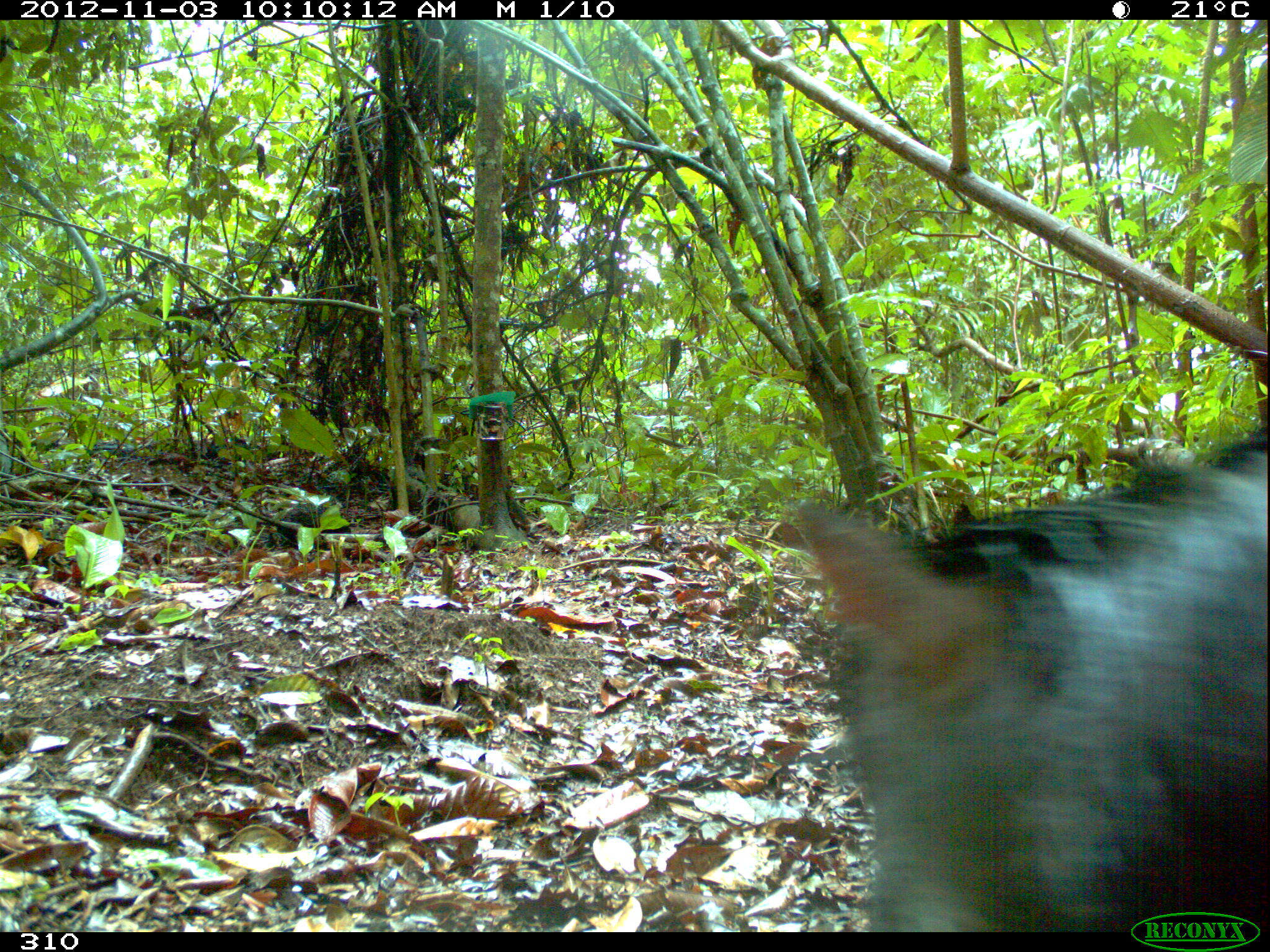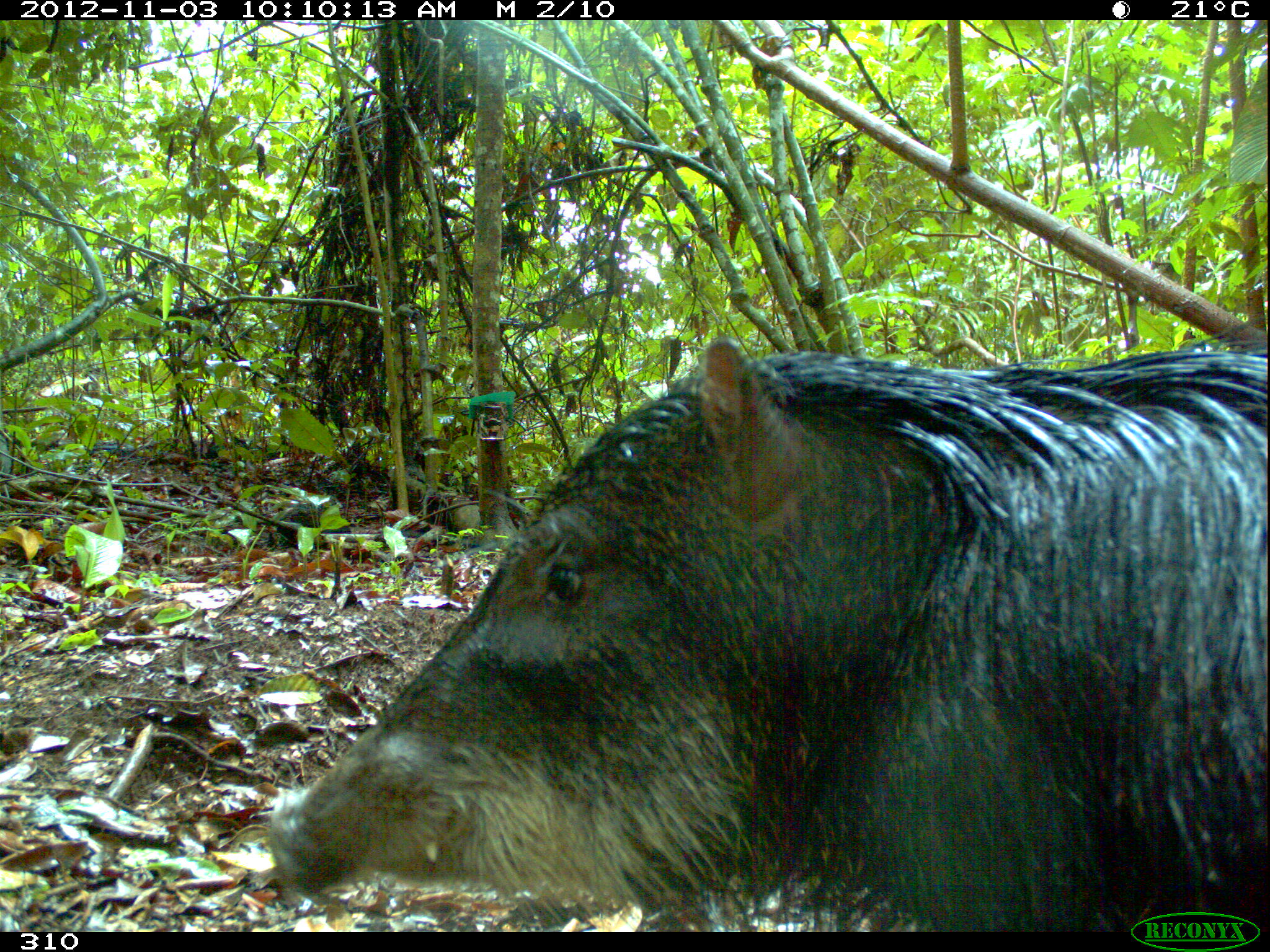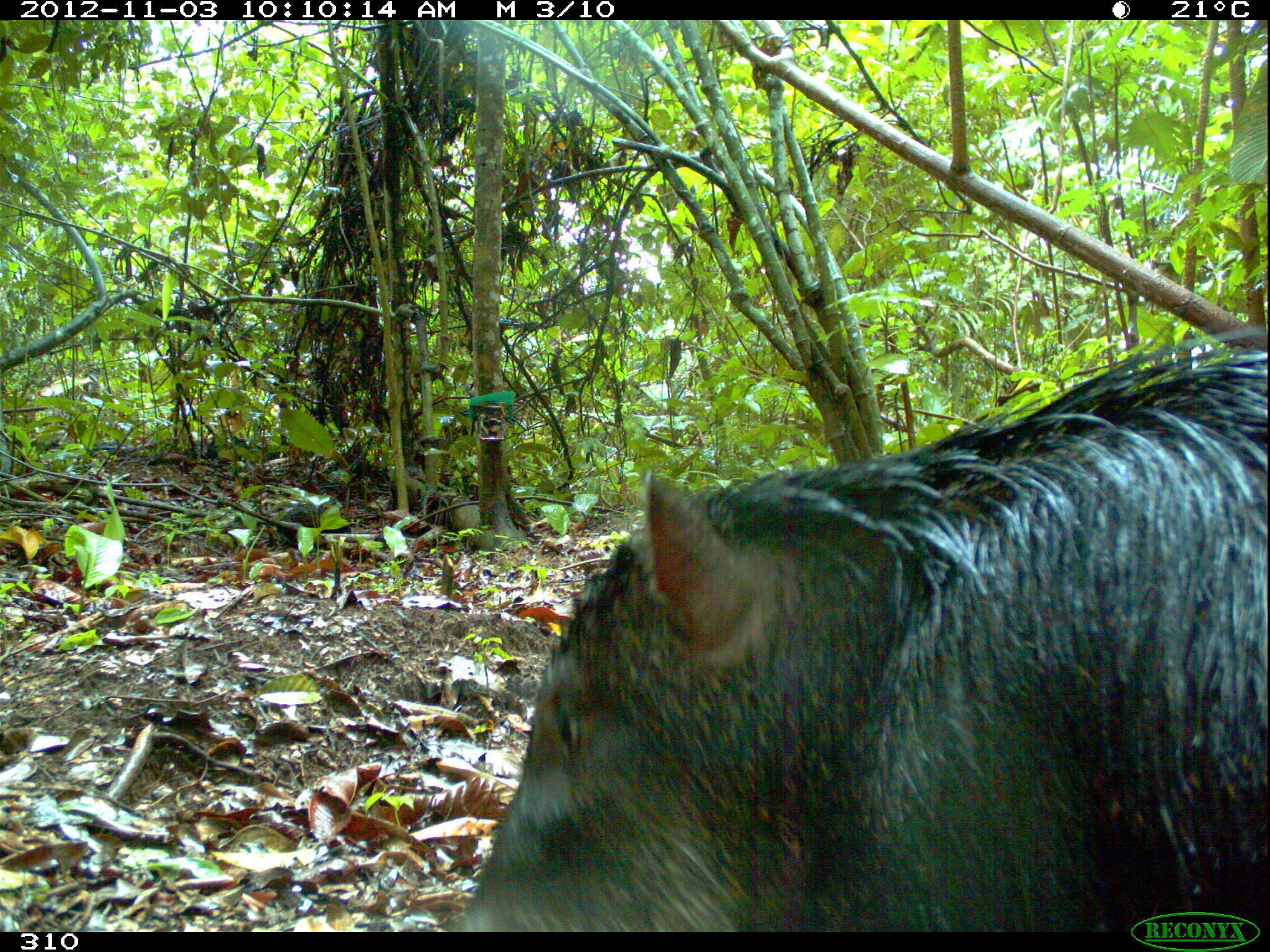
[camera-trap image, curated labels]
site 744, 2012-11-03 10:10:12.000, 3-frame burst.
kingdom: Animalia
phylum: Chordata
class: Mammalia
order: Artiodactyla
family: Tayassuidae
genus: Tayassu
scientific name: Tayassu pecari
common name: white-lipped peccary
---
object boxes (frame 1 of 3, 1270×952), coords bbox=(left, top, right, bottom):
tayassu pecari: bbox=(793, 426, 1270, 932)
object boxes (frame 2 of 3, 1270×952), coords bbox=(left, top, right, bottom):
tayassu pecari: bbox=(265, 349, 1270, 932)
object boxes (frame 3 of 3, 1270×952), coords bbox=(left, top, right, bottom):
tayassu pecari: bbox=(451, 334, 1270, 932)